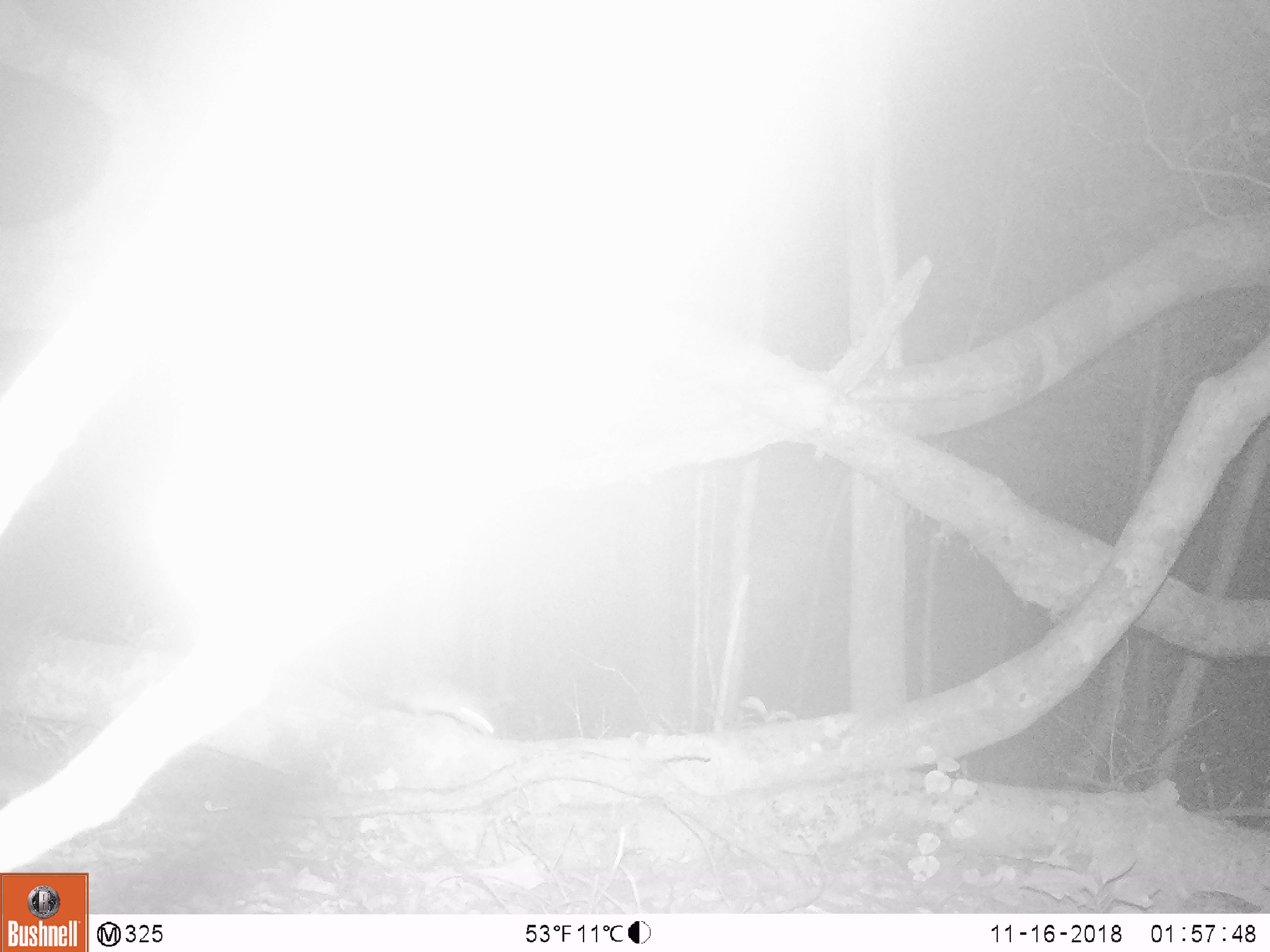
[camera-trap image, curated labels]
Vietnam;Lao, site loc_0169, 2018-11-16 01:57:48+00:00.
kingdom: Animalia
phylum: Chordata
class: Mammalia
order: Rodentia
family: Muridae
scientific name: Muridae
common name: old-world mice and rats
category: unidentified murid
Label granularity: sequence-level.